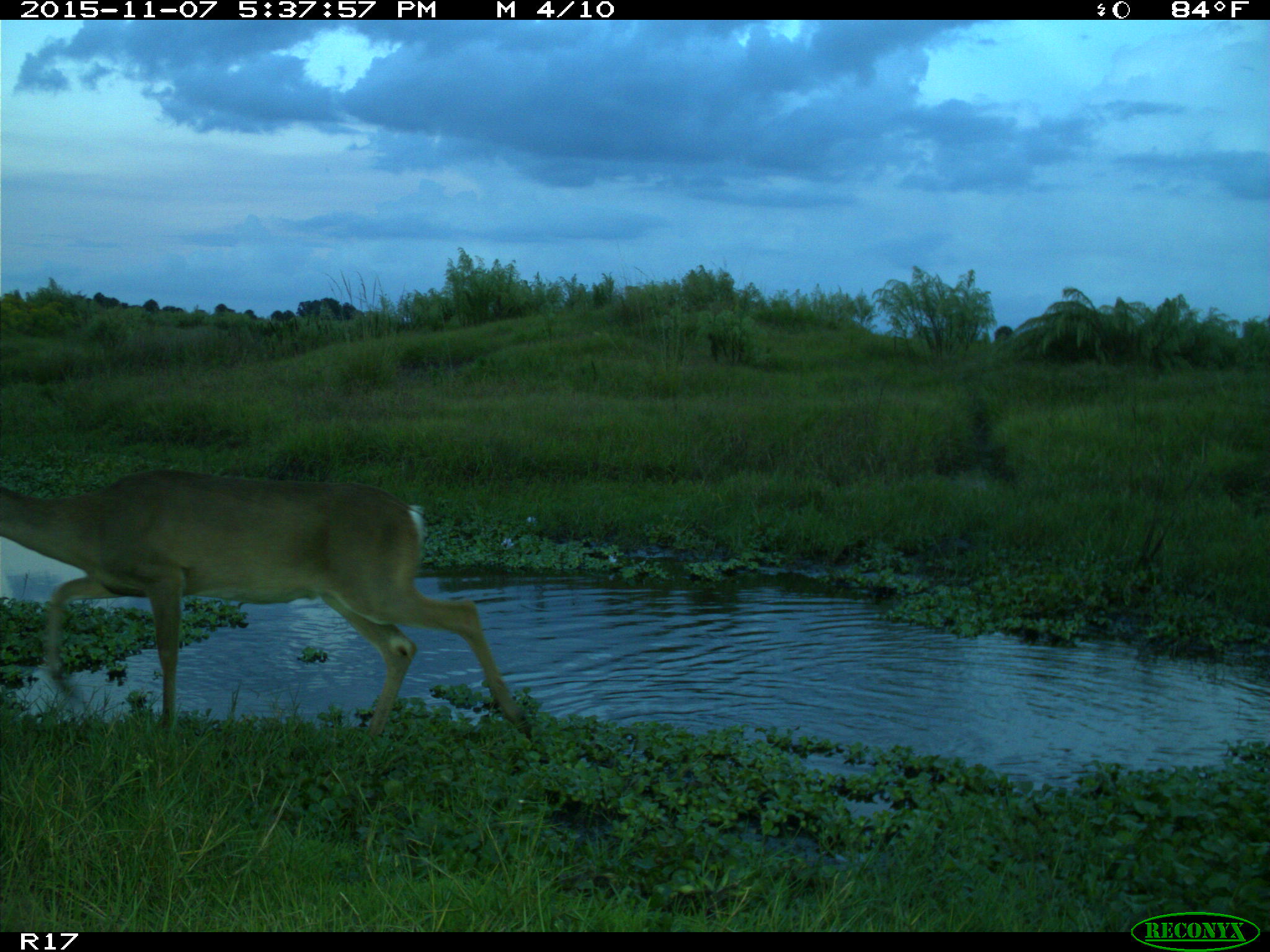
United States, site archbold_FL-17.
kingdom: Animalia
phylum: Chordata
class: Mammalia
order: Artiodactyla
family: Cervidae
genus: Odocoileus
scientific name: Odocoileus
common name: deer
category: unidentified deer